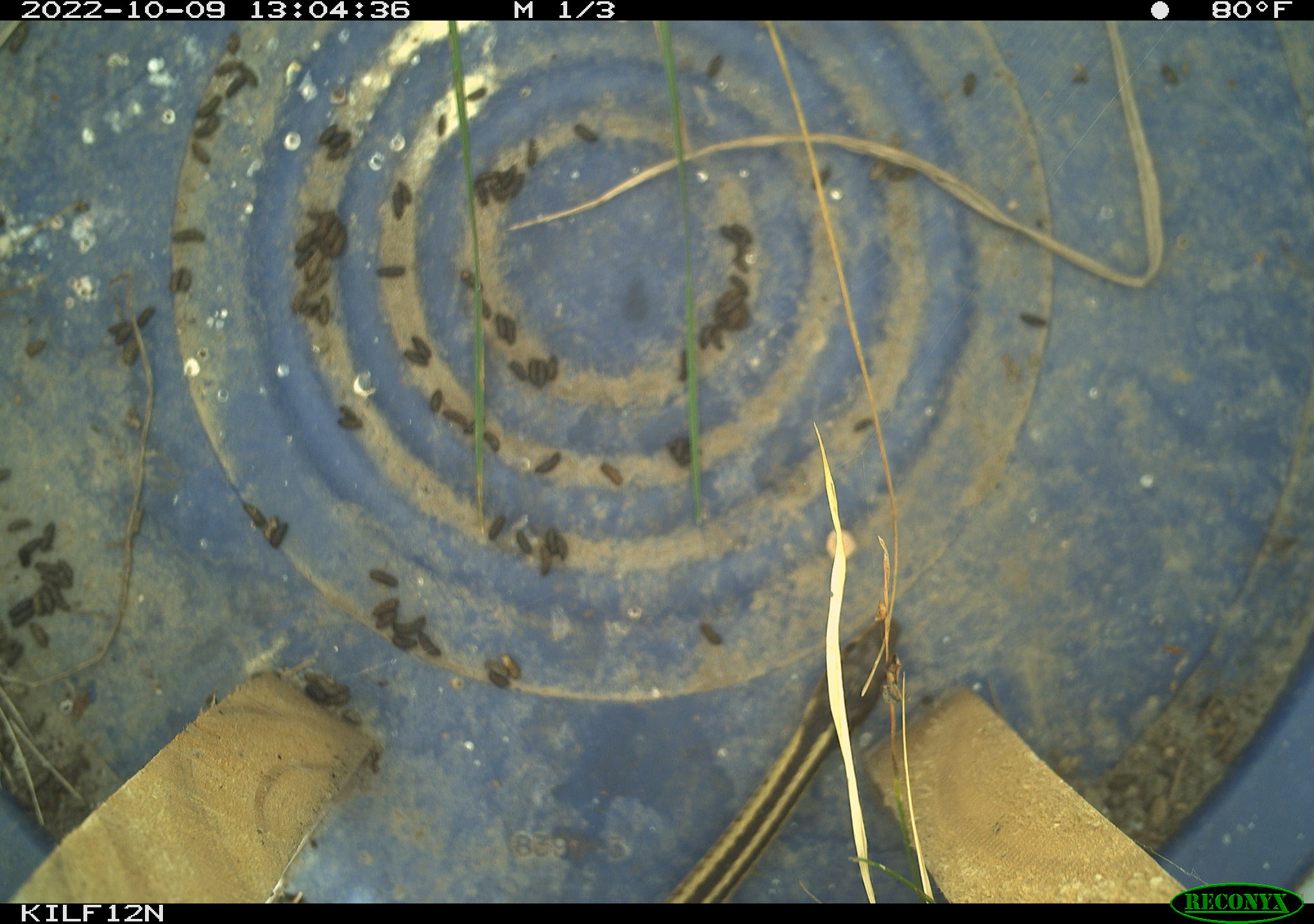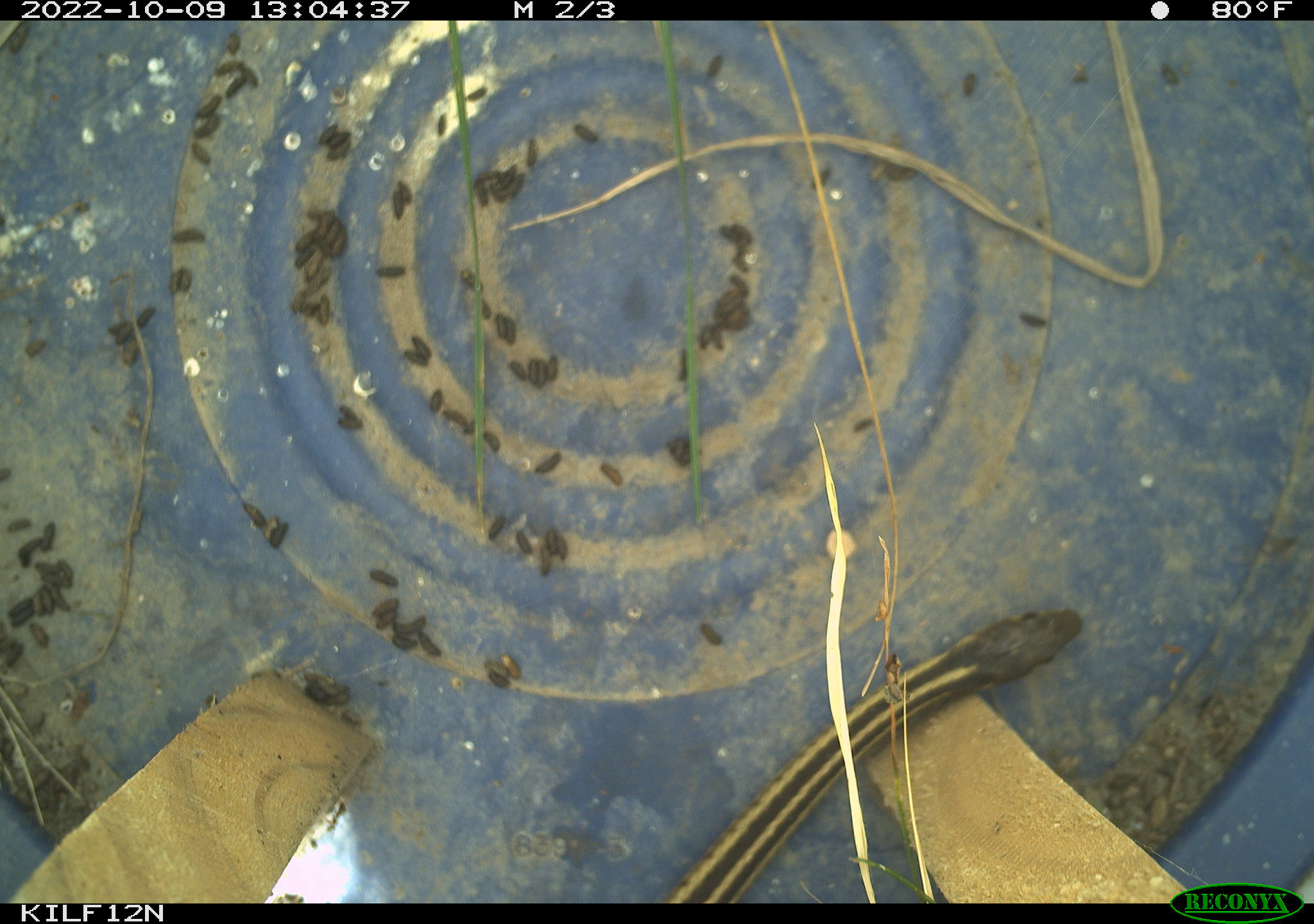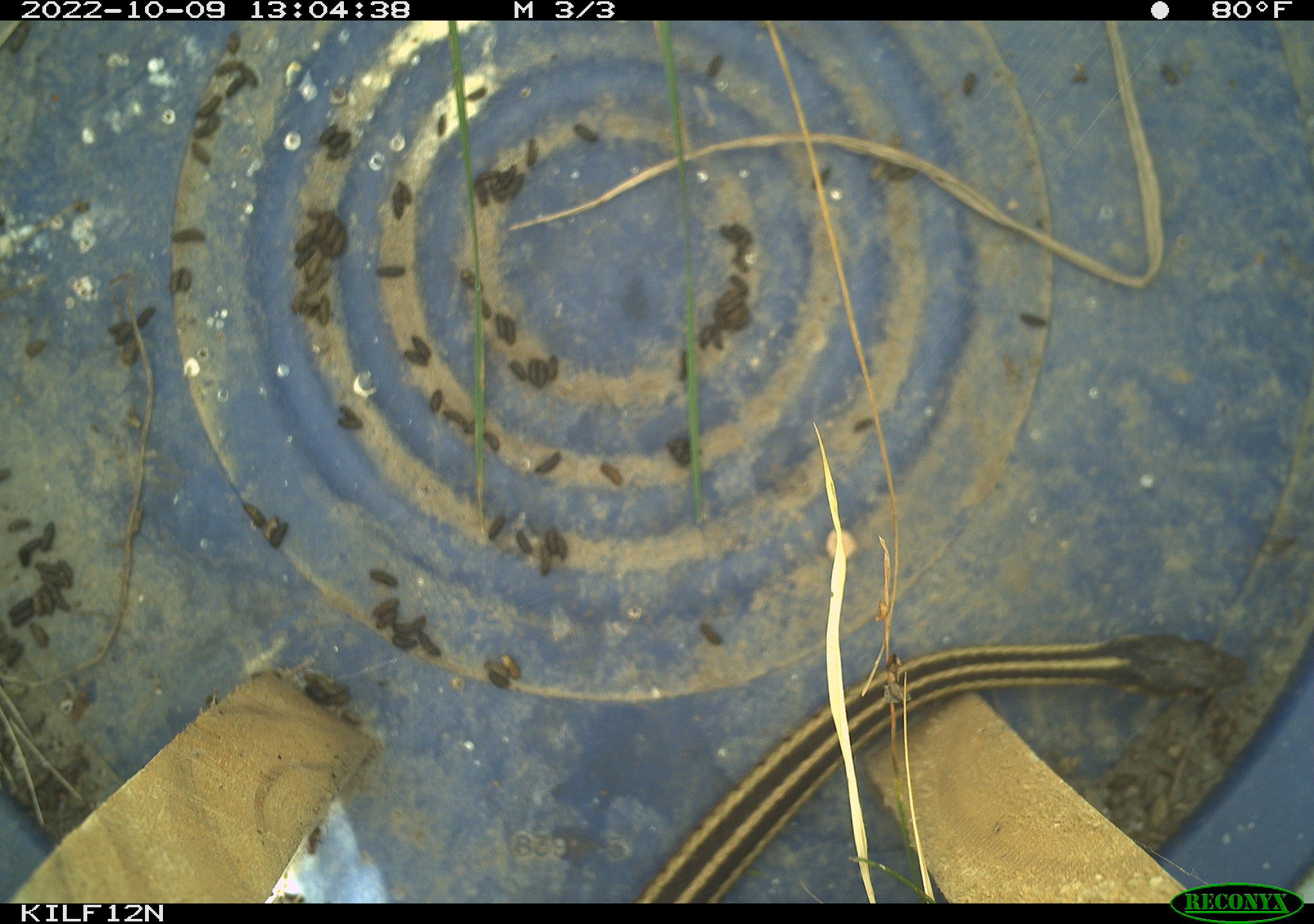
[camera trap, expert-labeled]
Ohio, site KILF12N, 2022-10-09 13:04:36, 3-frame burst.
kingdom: Animalia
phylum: Chordata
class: Reptilia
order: Squamata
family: Colubridae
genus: Thamnophis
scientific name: Thamnophis sirtalis sirtalis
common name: eastern gartersnake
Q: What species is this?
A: Eastern gartersnake (Thamnophis sirtalis sirtalis).